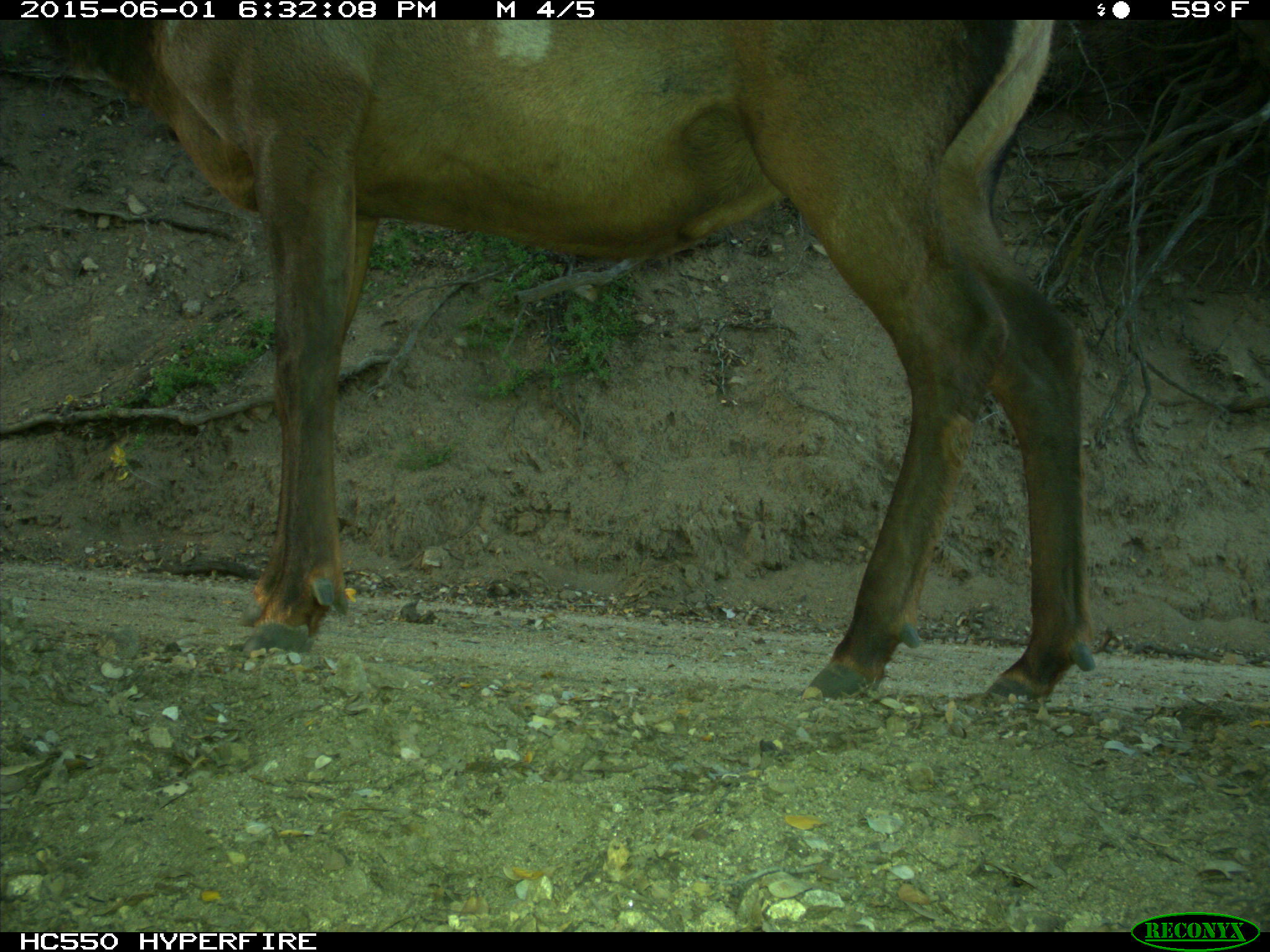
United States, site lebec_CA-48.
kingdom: Animalia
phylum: Chordata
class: Mammalia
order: Artiodactyla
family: Cervidae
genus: Cervus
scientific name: Cervus canadensis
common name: elk